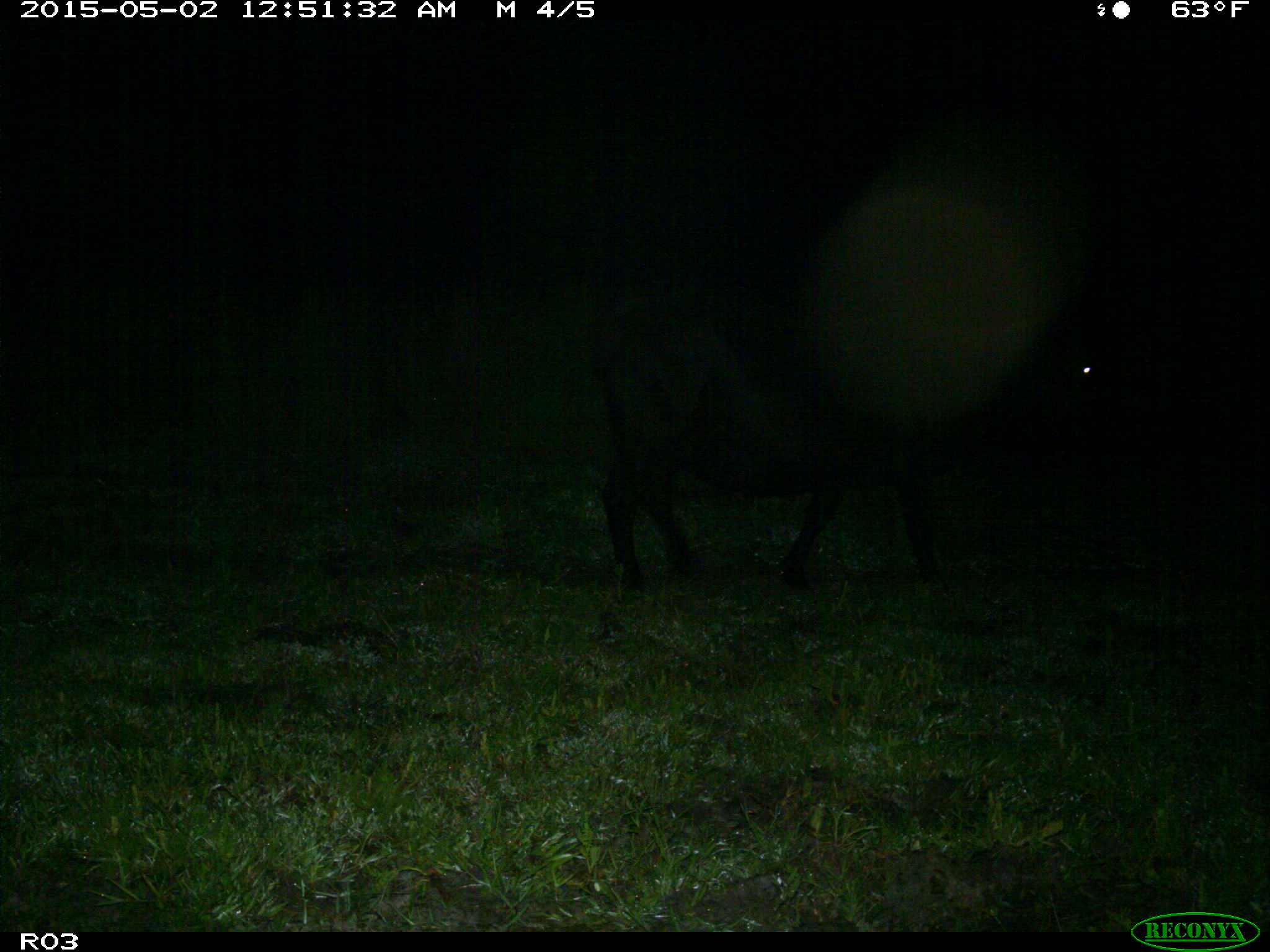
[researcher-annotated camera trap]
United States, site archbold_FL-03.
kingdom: Animalia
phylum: Chordata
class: Mammalia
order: Artiodactyla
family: Bovidae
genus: Bos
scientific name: Bos taurus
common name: domestic cow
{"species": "Bos taurus (domestic cow)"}